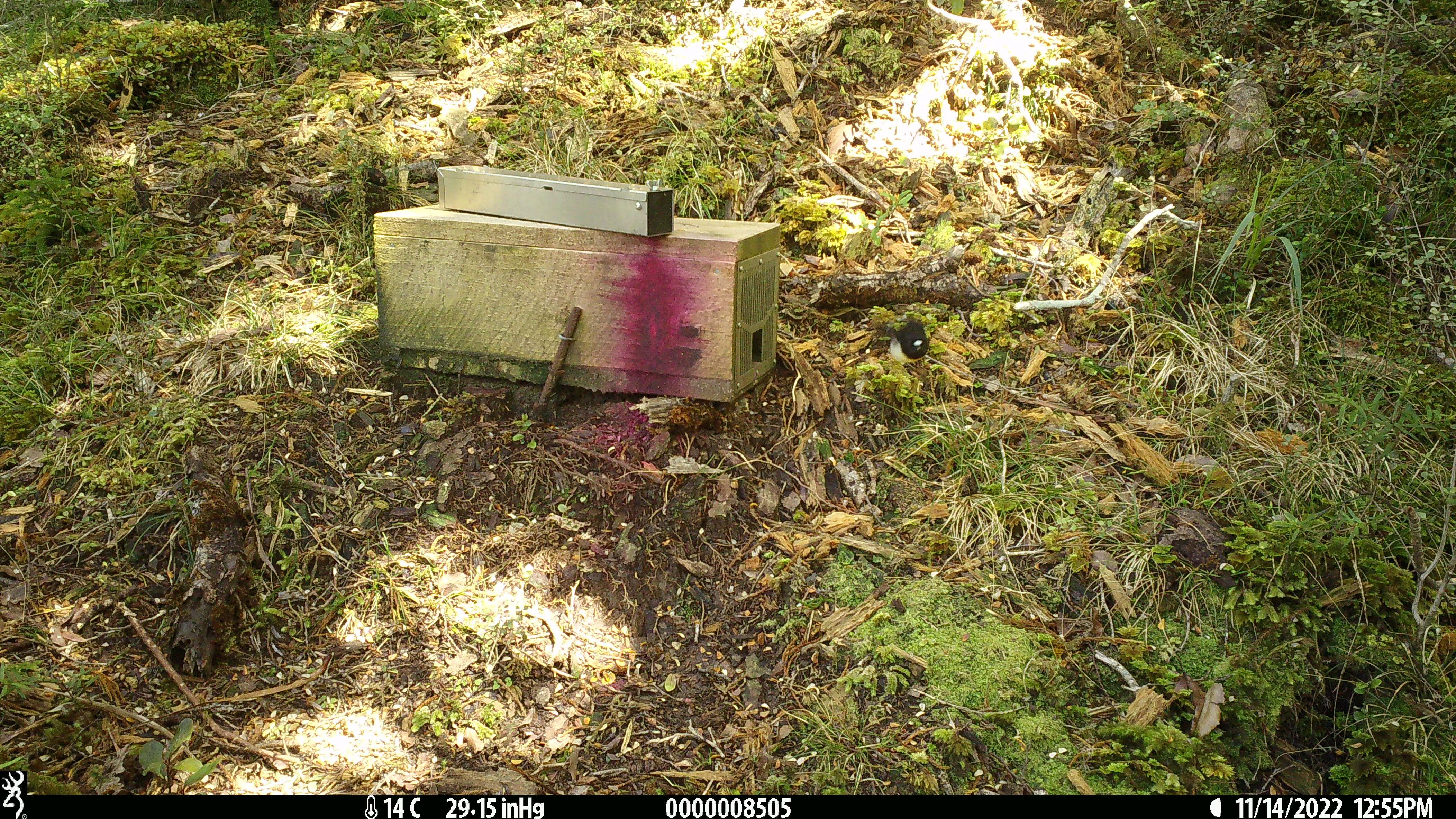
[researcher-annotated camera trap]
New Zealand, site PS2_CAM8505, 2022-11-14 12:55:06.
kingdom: Animalia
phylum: Chordata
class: Aves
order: Passeriformes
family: Petroicidae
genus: Petroica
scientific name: Petroica macrocephala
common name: tomtit